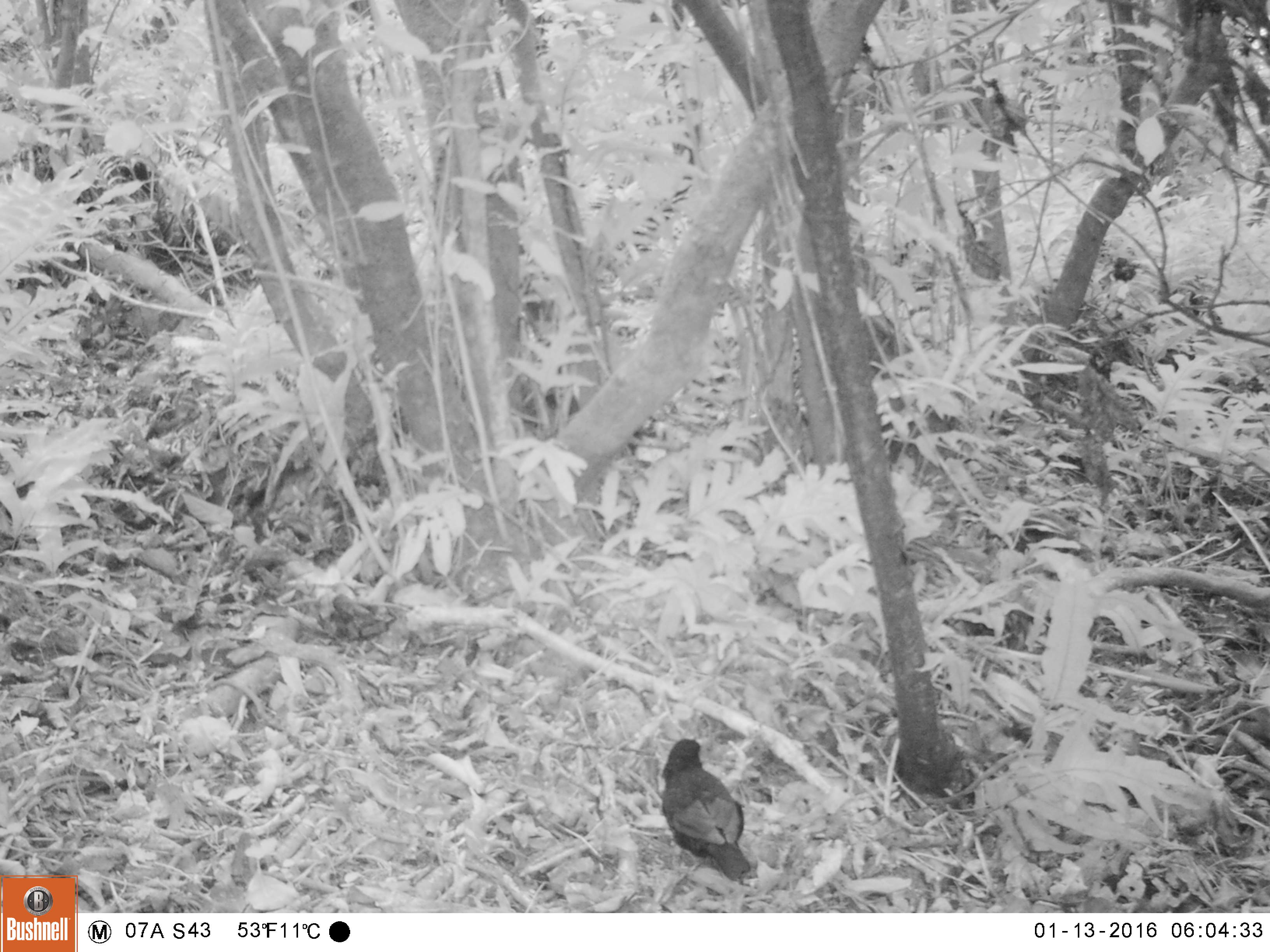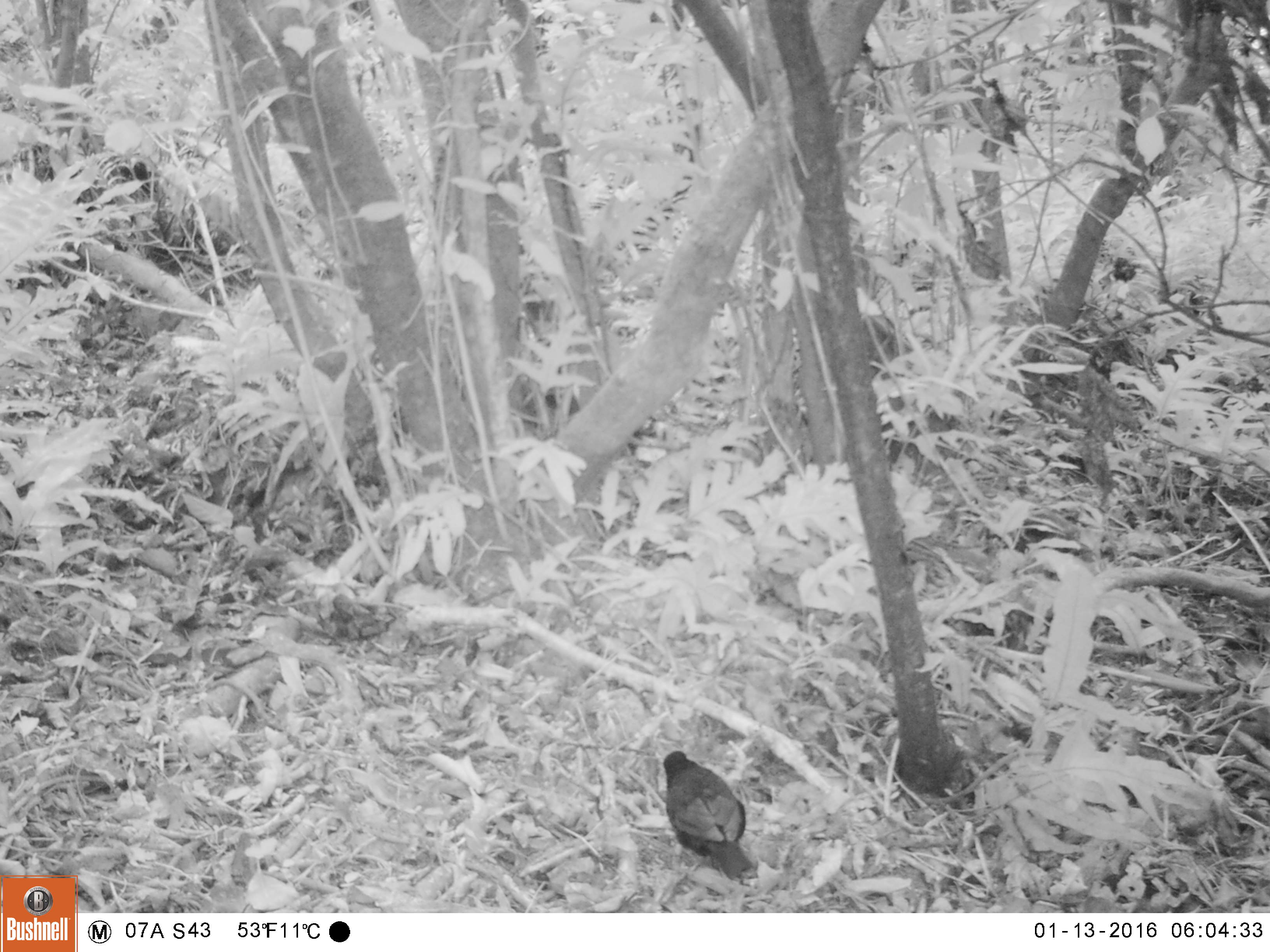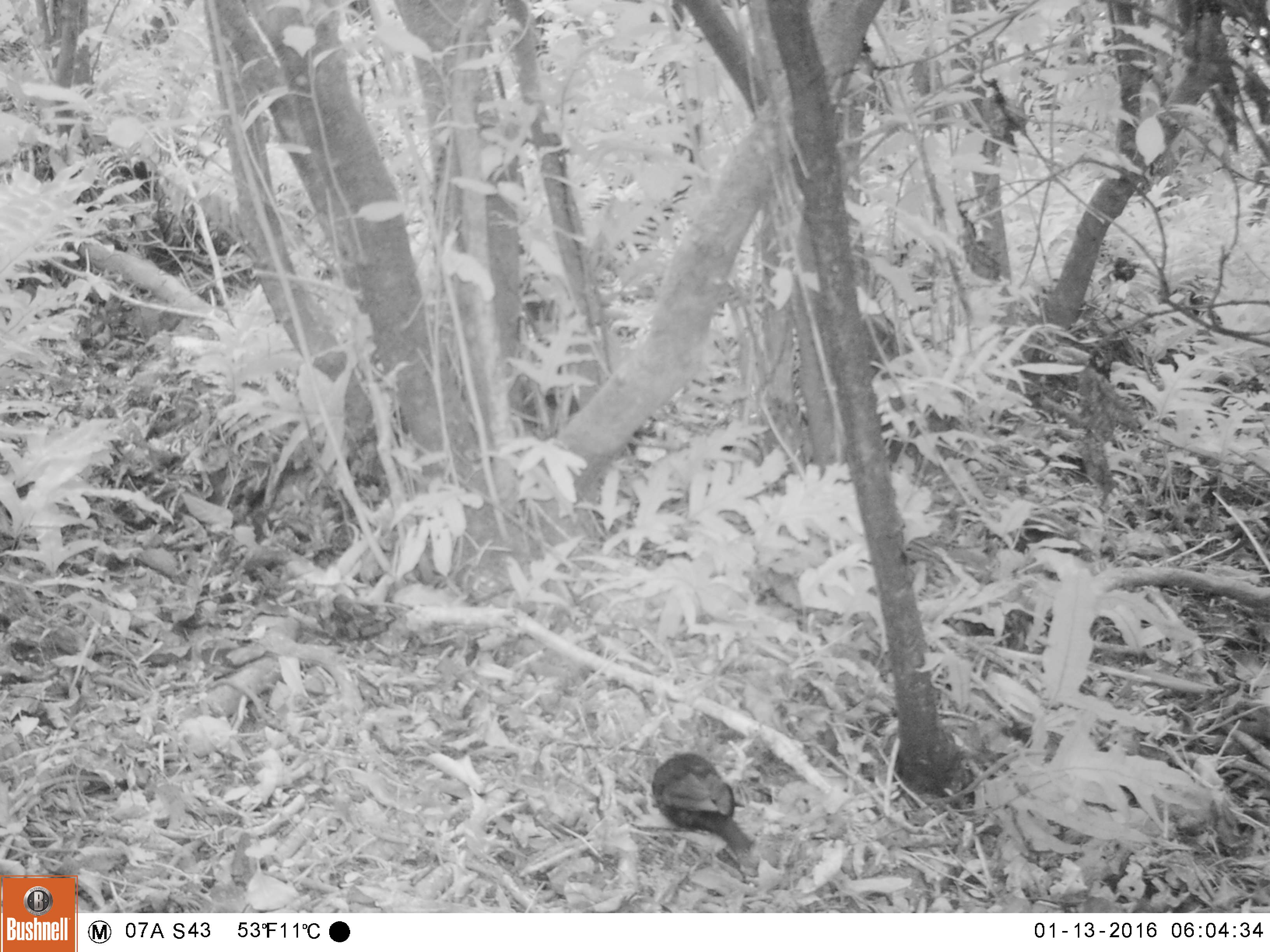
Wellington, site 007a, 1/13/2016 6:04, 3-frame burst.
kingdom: Animalia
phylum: Chordata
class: Aves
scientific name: Aves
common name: bird